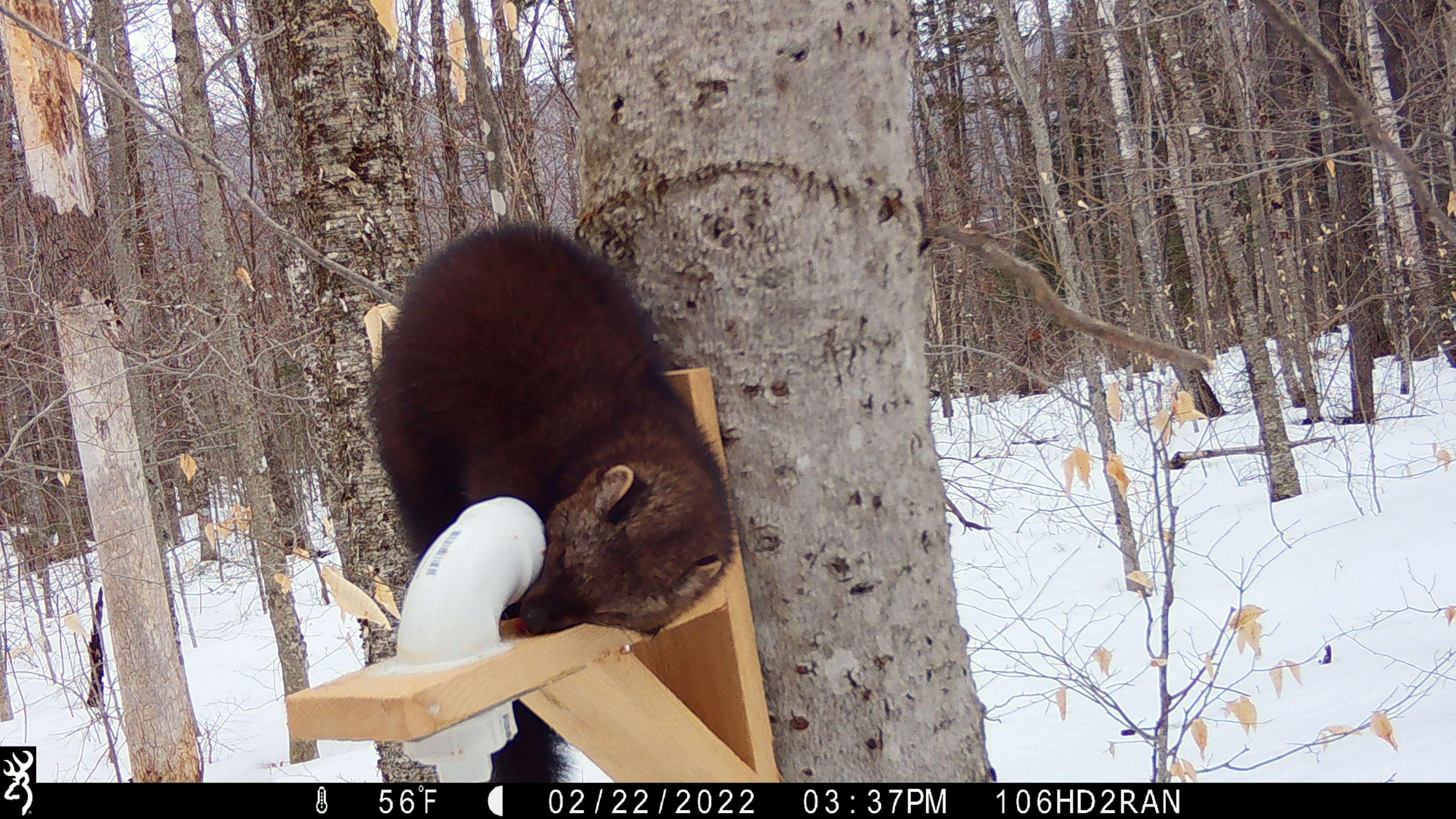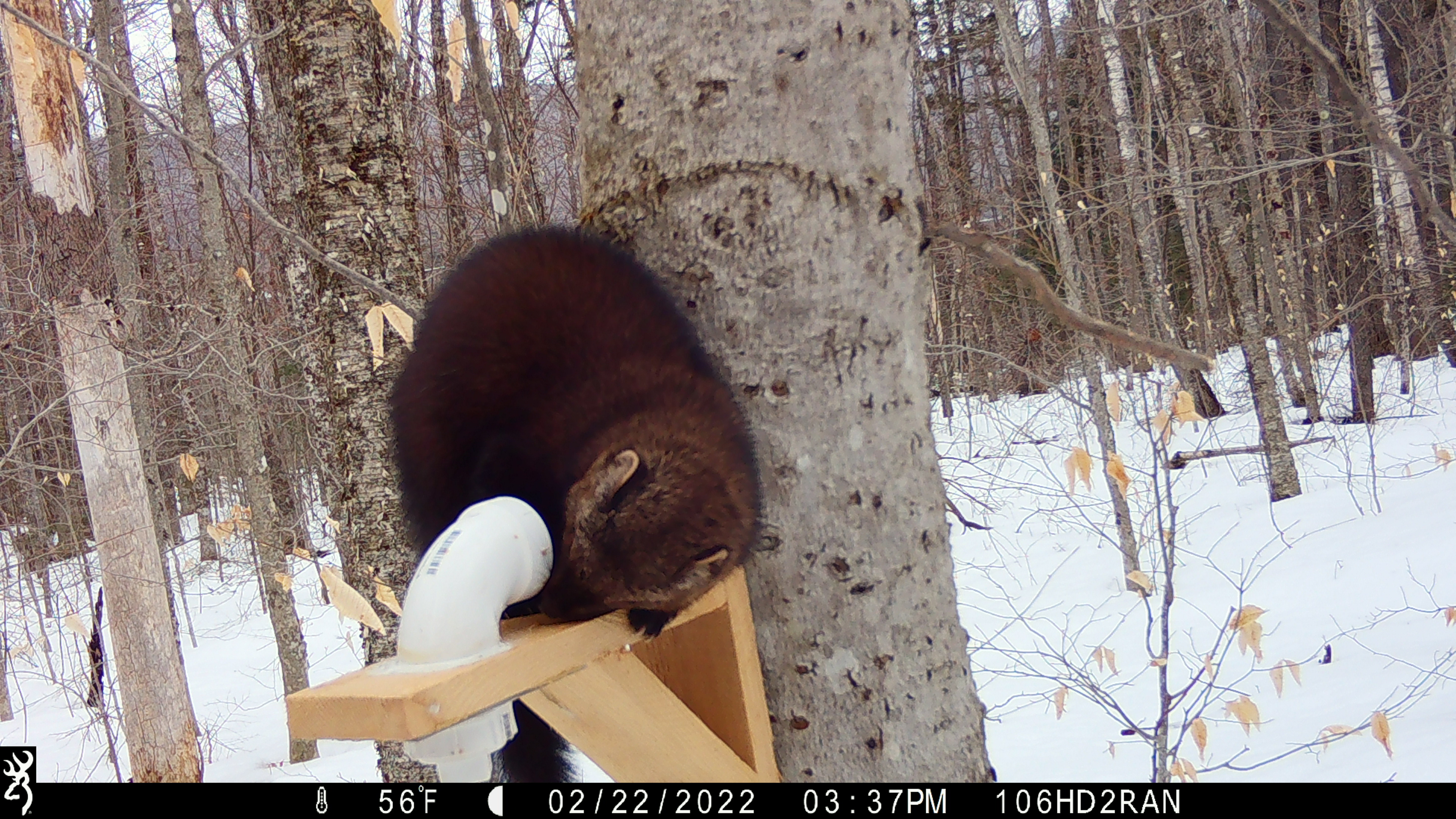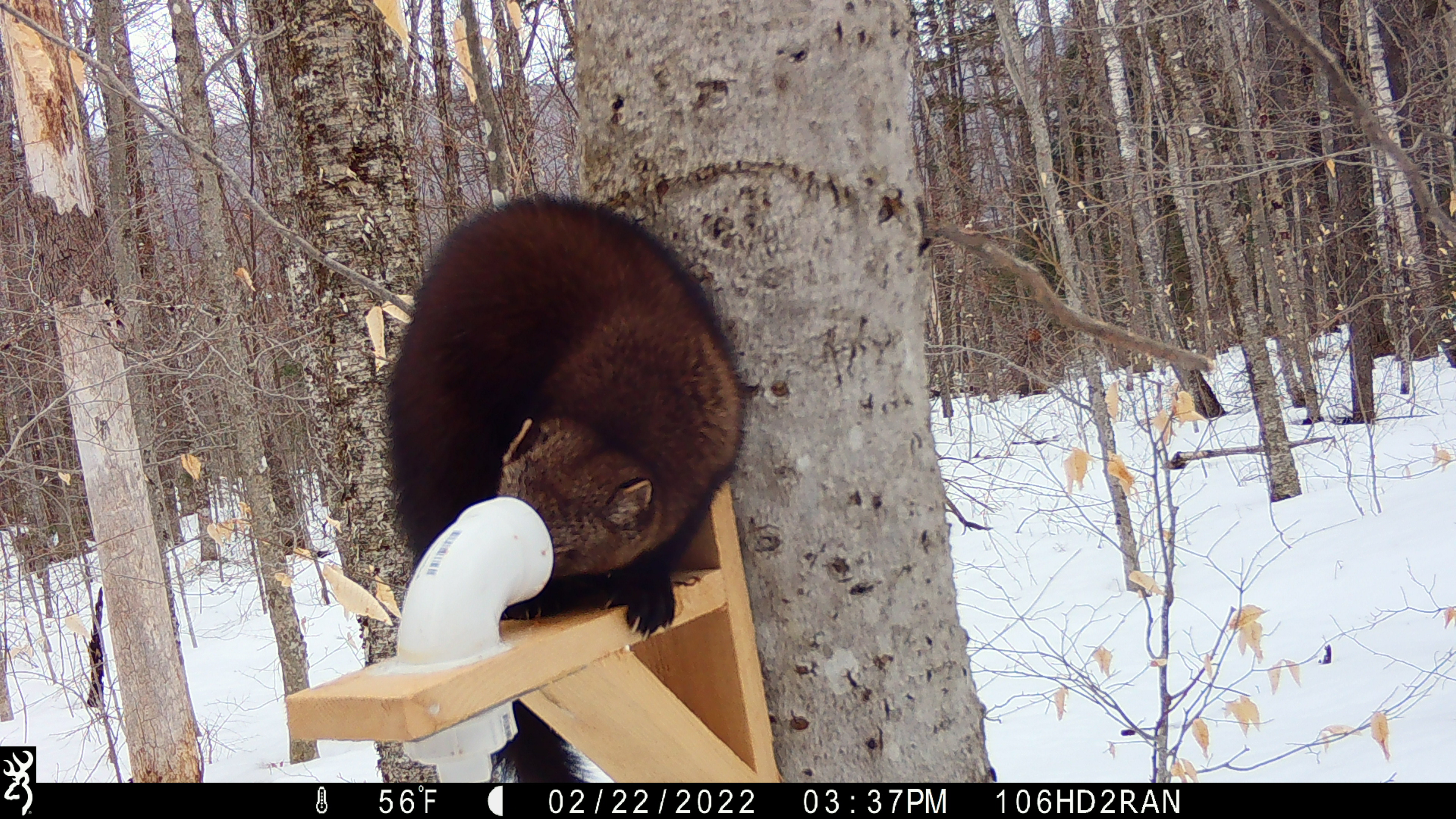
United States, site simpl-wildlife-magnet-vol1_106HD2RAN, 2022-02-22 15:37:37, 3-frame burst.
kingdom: Animalia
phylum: Chordata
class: Mammalia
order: Carnivora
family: Mustelidae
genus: Pekania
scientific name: Pekania pennanti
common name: fisher